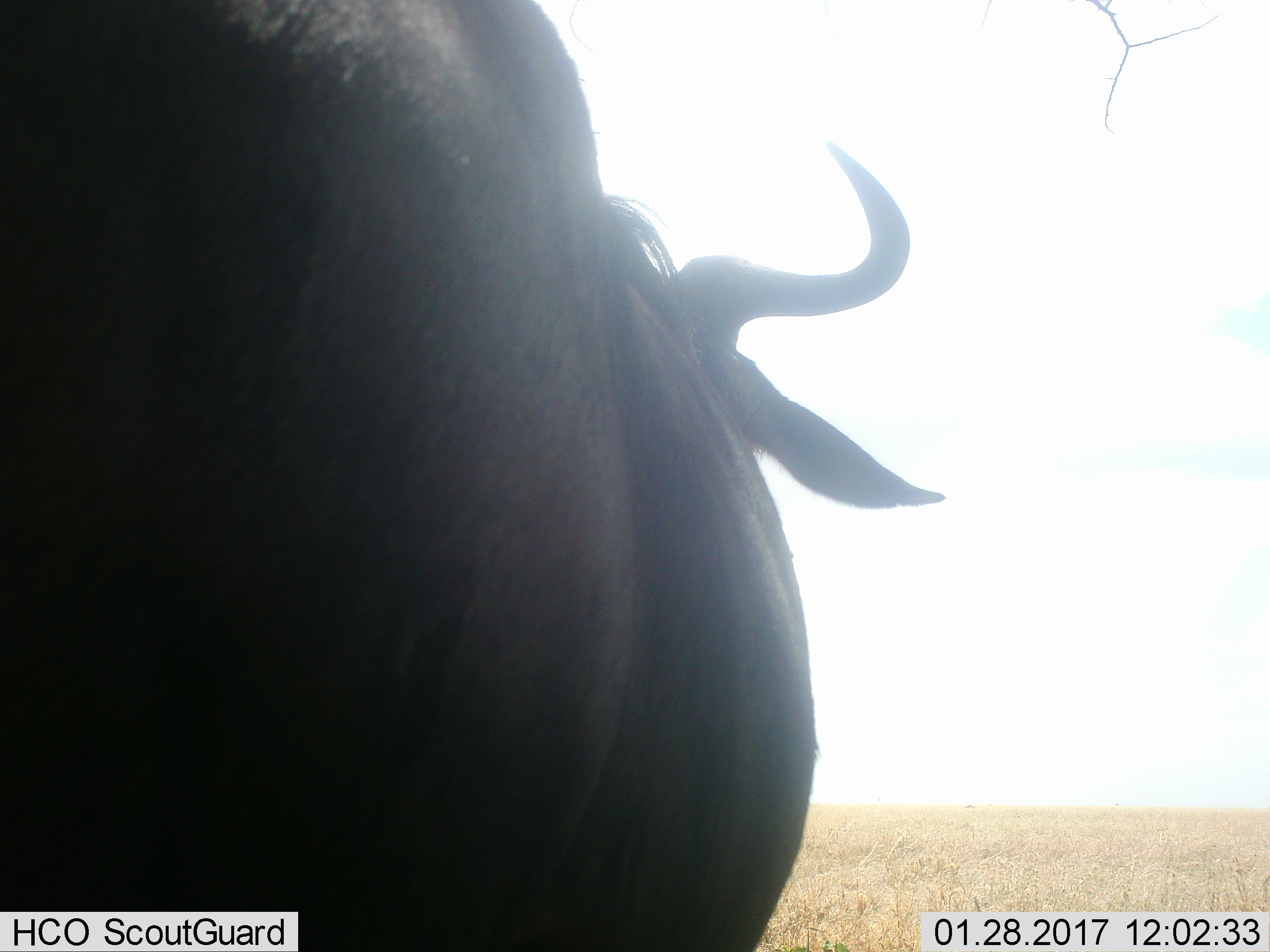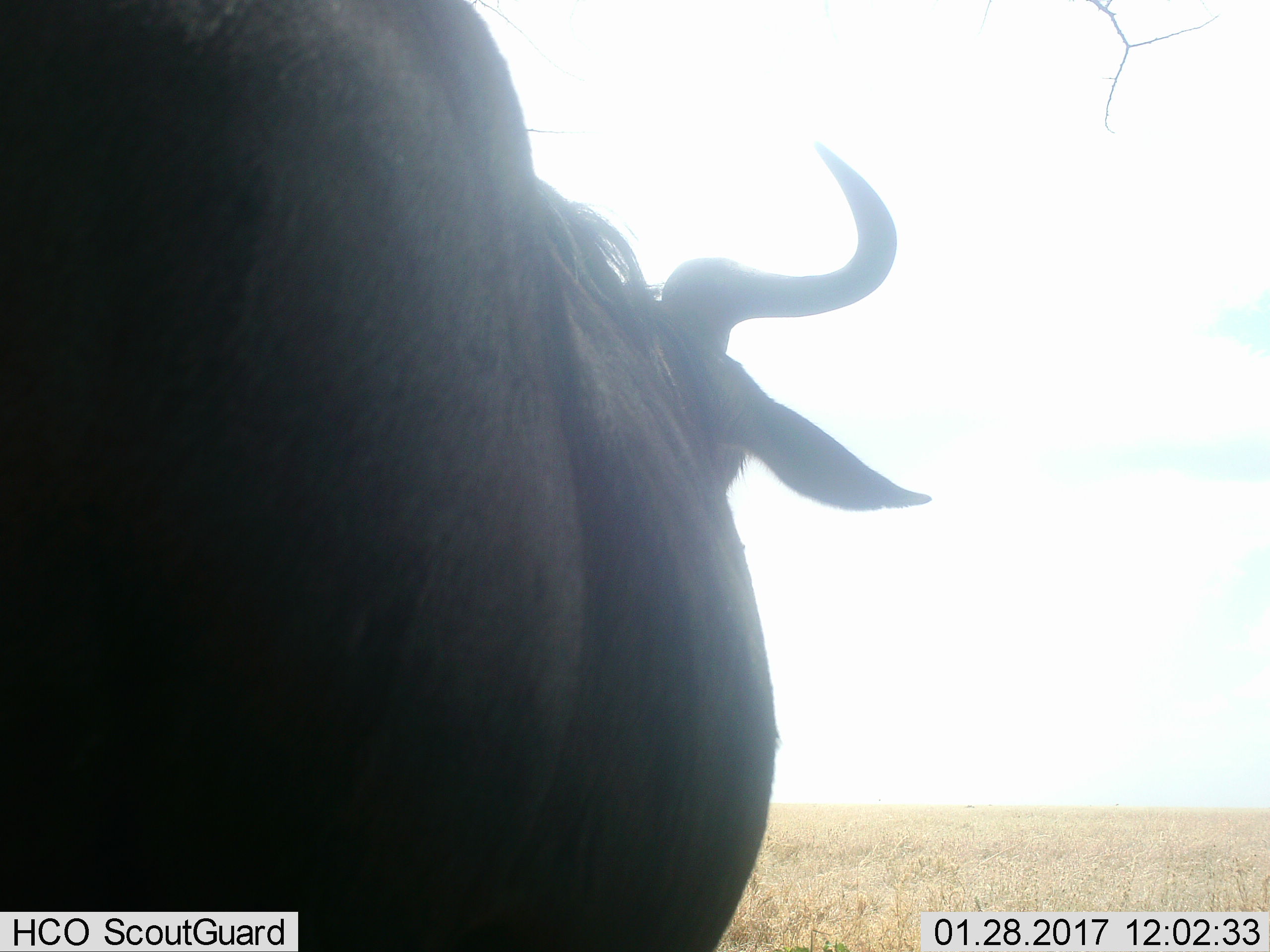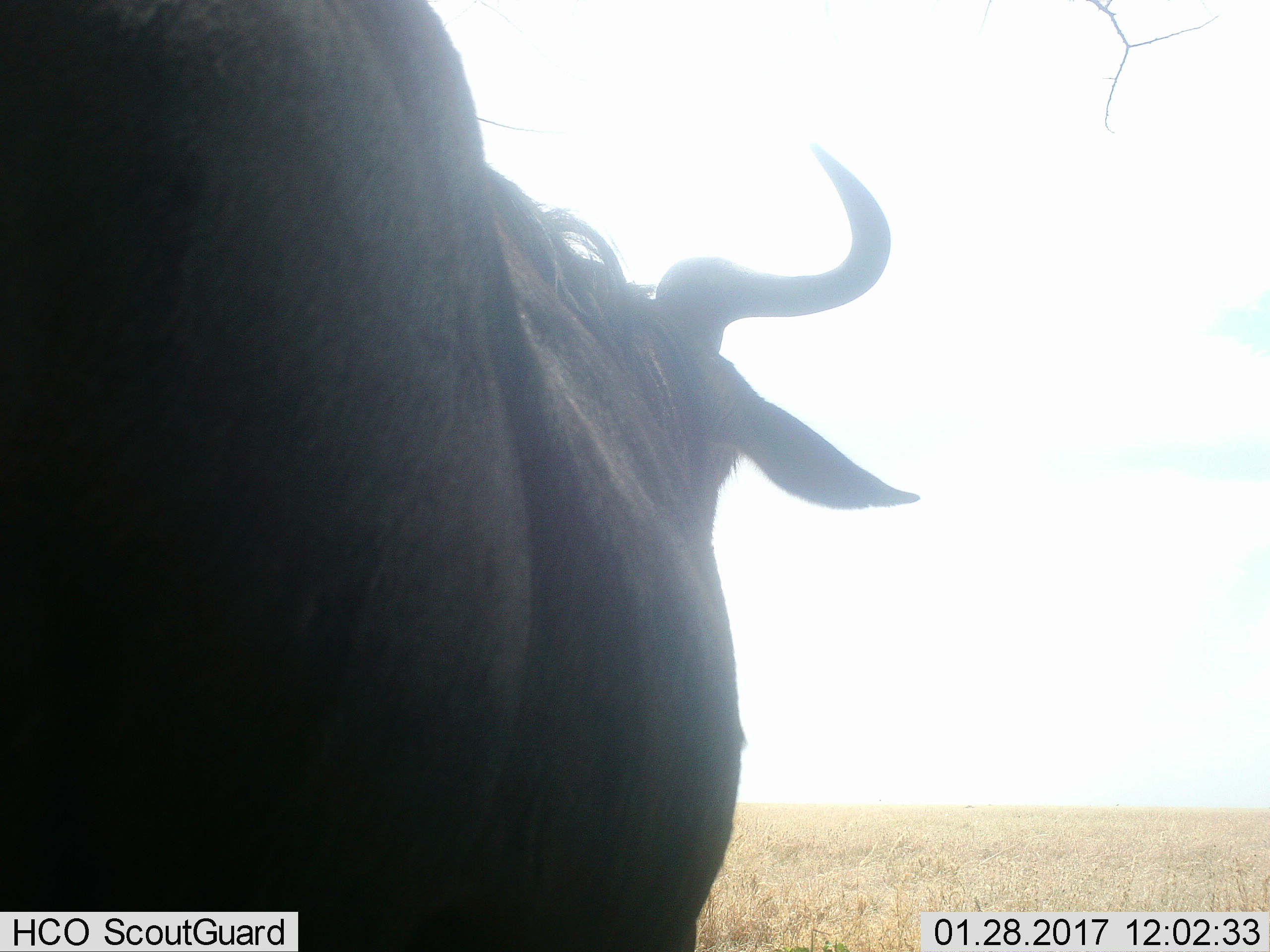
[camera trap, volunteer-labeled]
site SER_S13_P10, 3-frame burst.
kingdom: Animalia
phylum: Chordata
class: Mammalia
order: Artiodactyla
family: Bovidae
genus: Connochaetes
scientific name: Connochaetes taurinus taurinus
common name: blue wildebeest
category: wildebeestblue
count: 1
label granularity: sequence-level